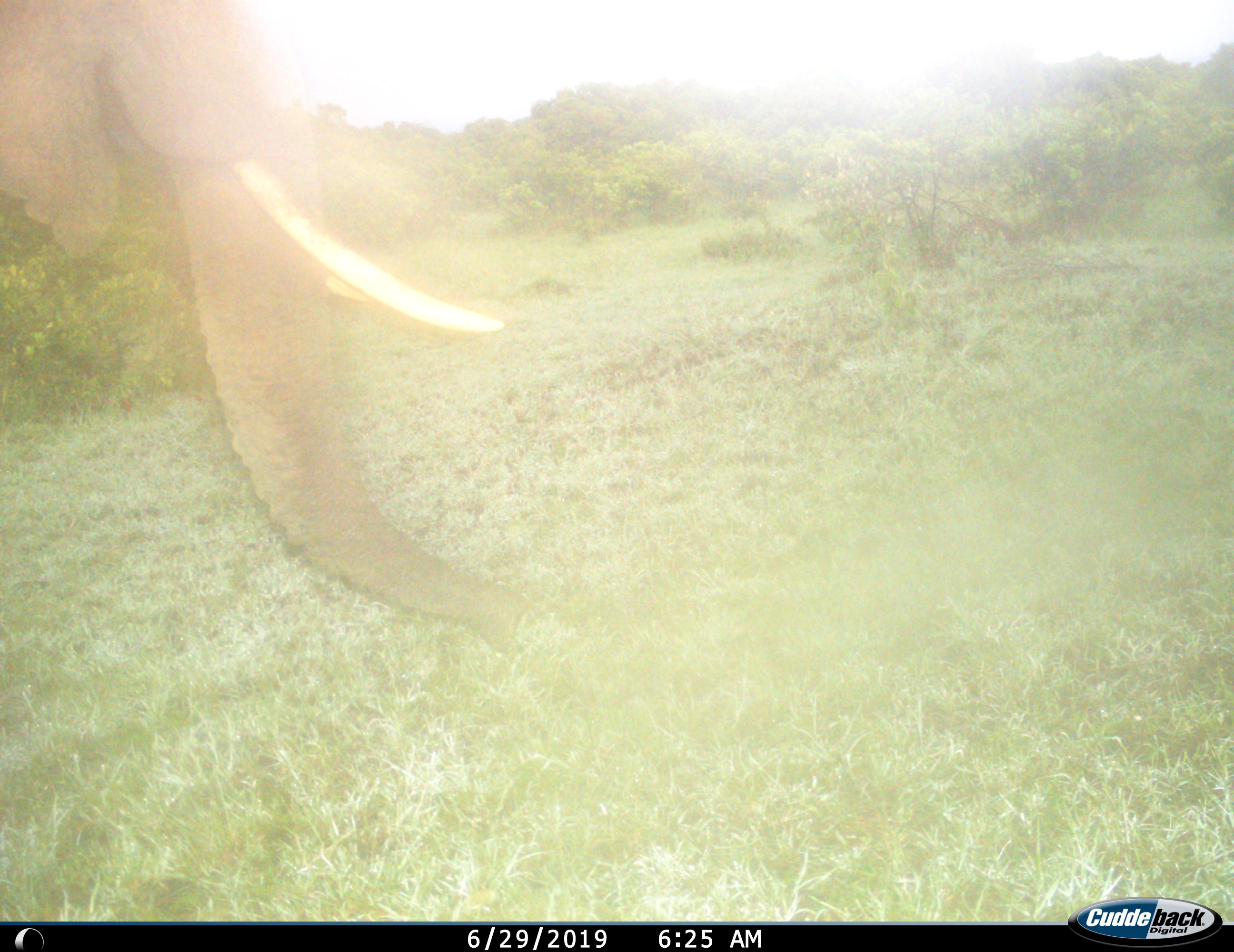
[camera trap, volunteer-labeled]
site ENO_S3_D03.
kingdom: Animalia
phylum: Chordata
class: Mammalia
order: Proboscidea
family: Elephantidae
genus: Loxodonta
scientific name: Loxodonta africana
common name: african bush elephant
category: elephant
Elephant (african bush elephant) (Loxodonta africana), count 1. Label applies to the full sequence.